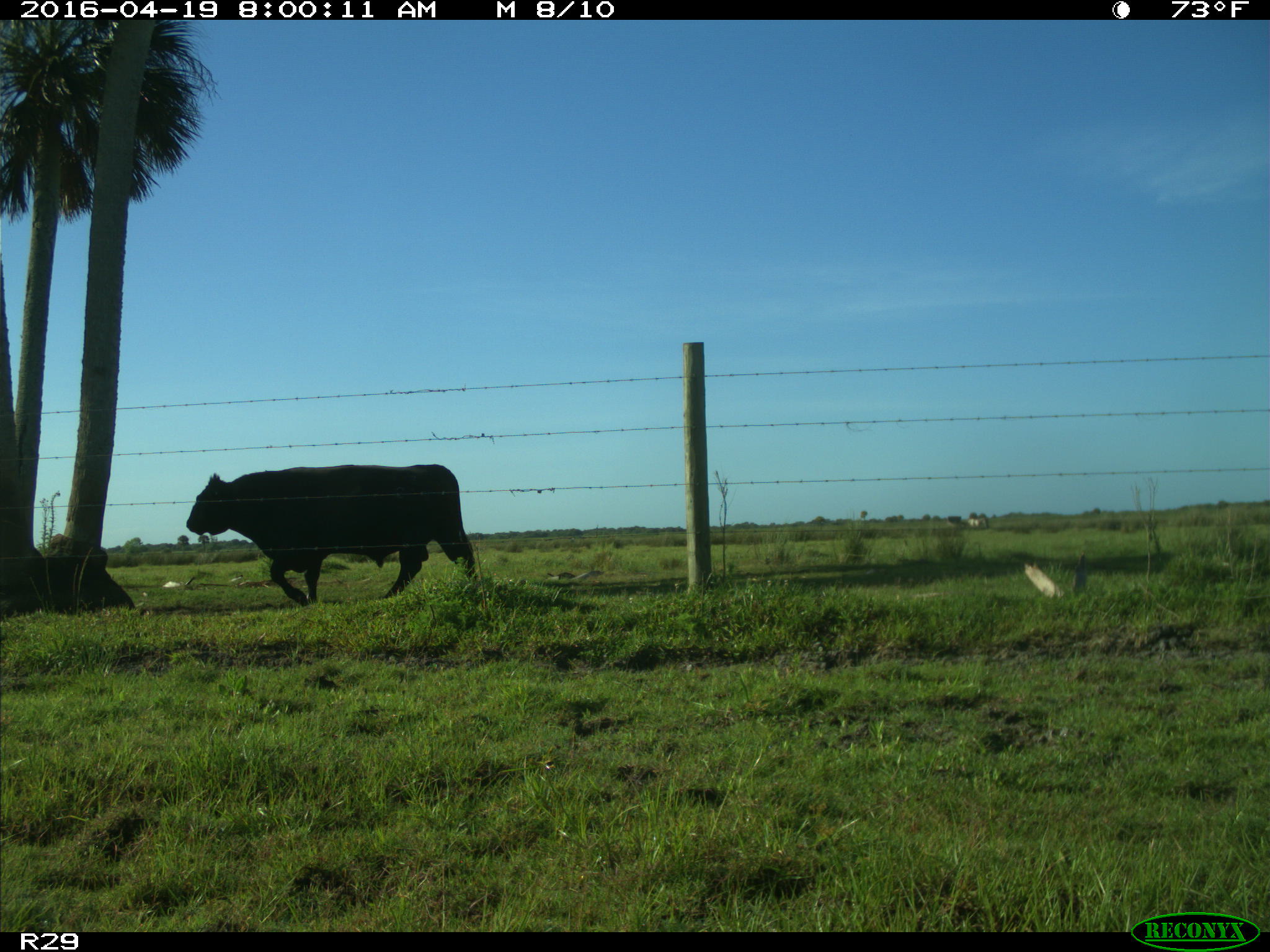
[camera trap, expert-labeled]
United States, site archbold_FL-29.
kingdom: Animalia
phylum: Chordata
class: Mammalia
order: Artiodactyla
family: Bovidae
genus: Bos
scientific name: Bos taurus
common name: domestic cow